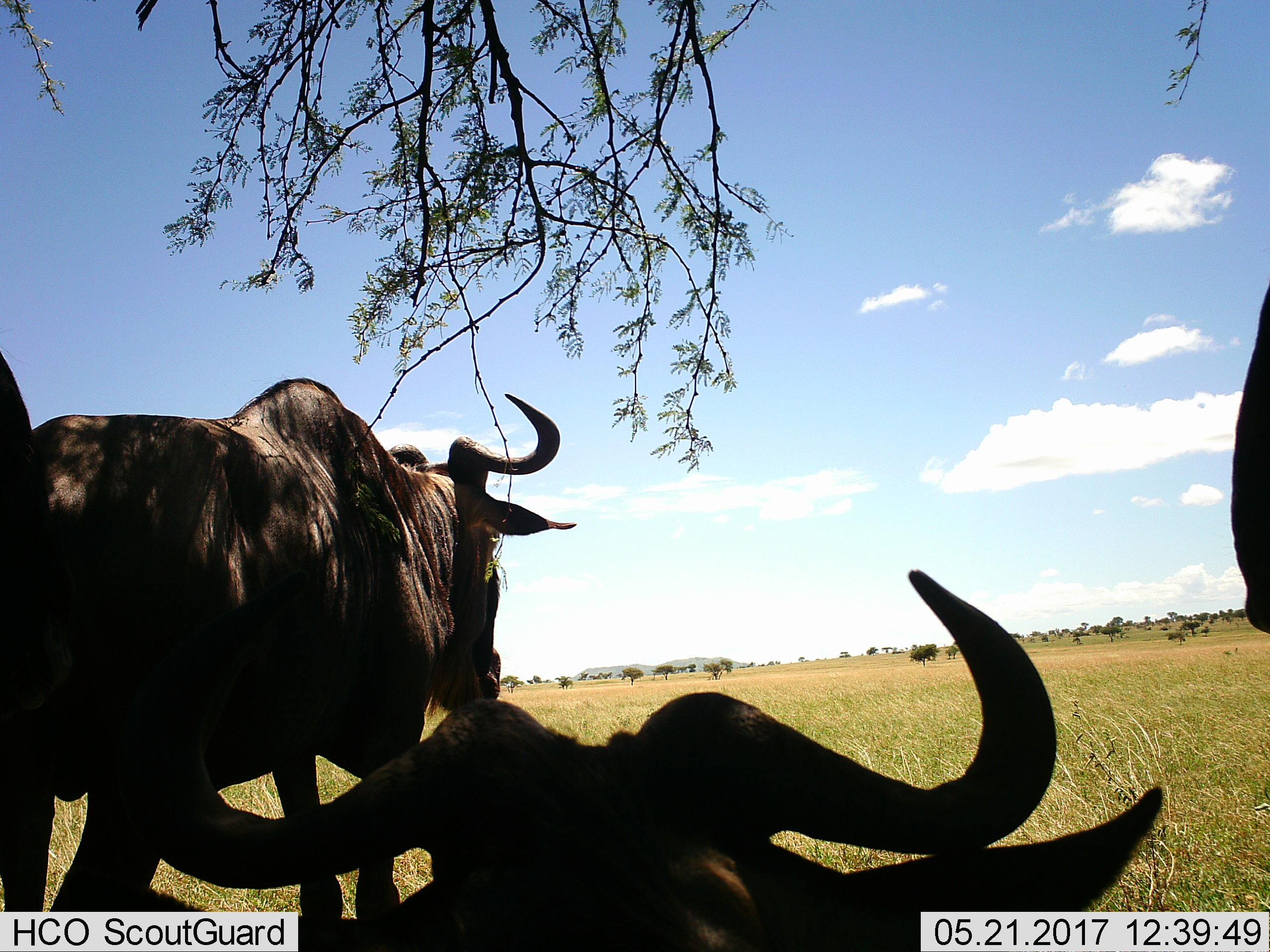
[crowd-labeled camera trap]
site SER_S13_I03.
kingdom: Animalia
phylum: Chordata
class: Mammalia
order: Artiodactyla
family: Bovidae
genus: Connochaetes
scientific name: Connochaetes taurinus taurinus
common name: blue wildebeest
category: wildebeestblue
Wildebeestblue (blue wildebeest) (Connochaetes taurinus taurinus), count 4. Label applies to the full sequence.